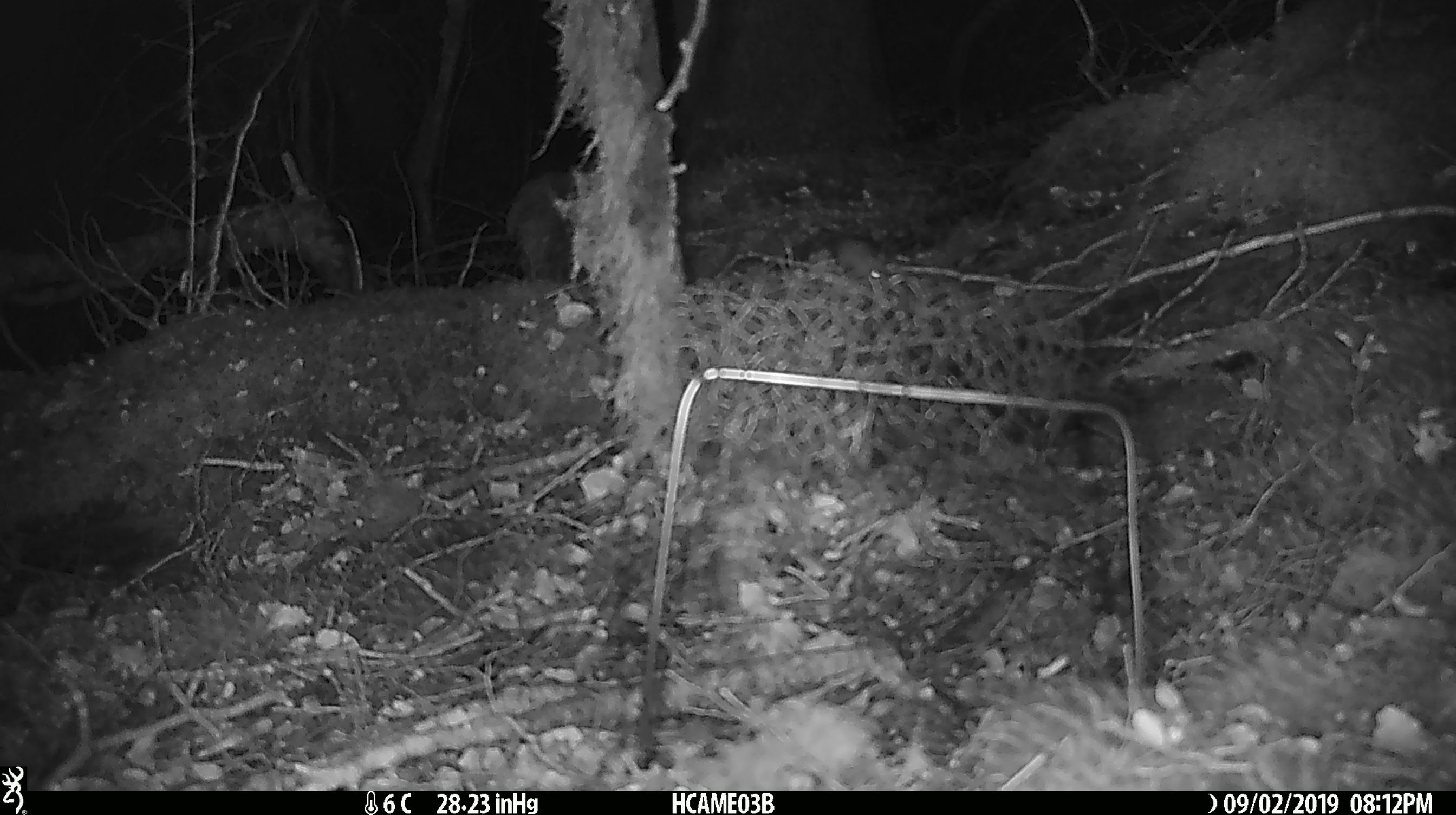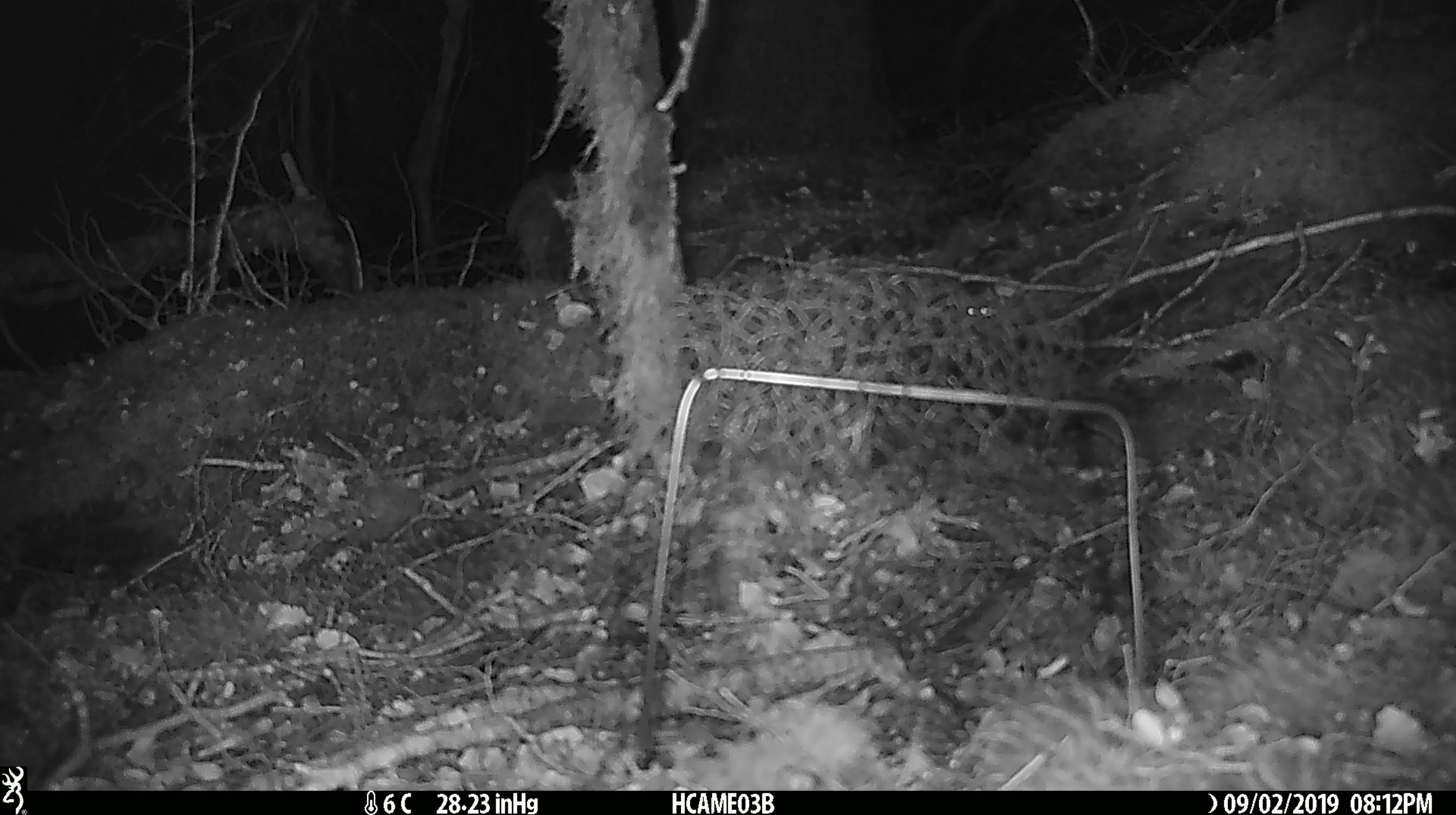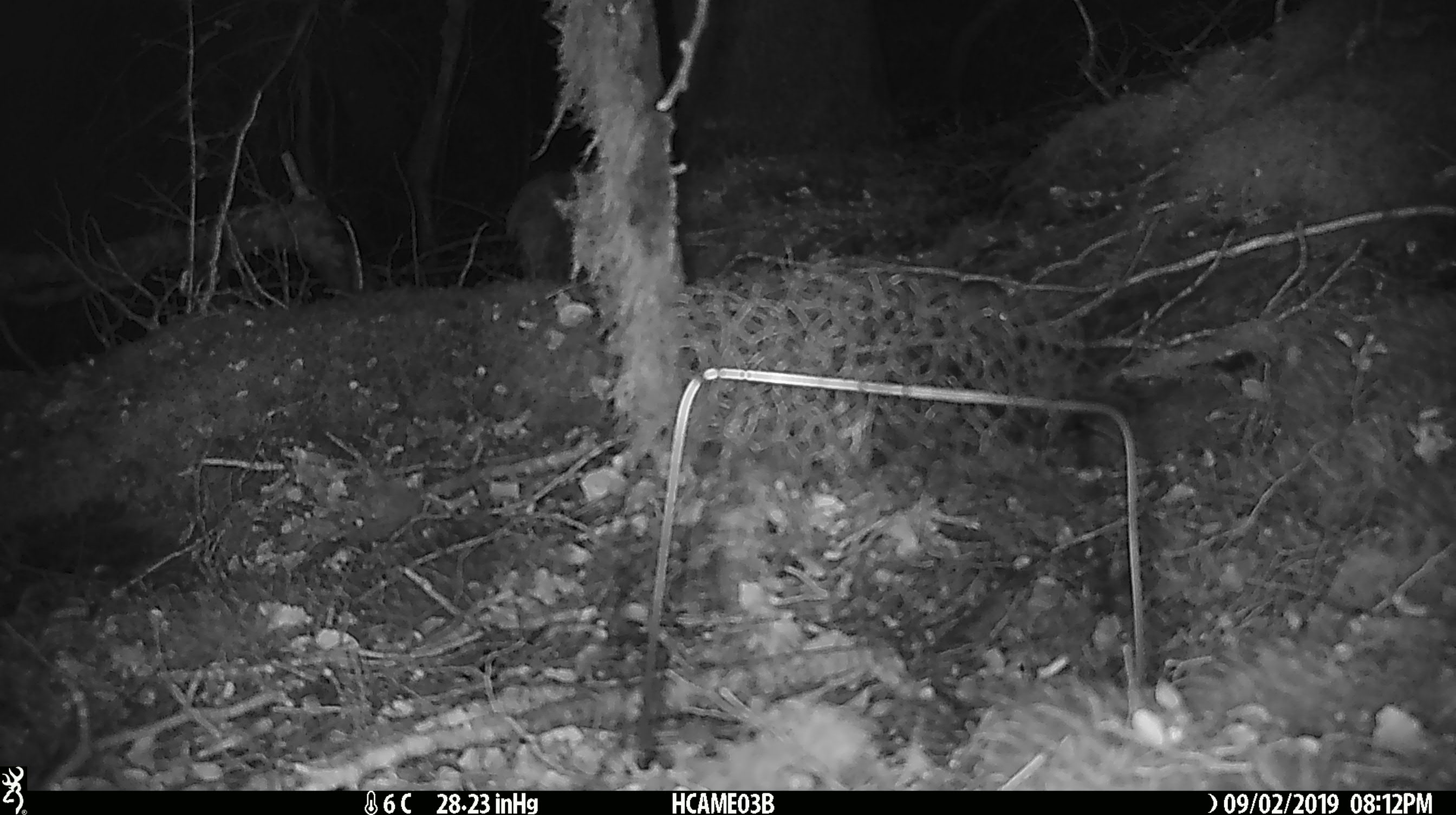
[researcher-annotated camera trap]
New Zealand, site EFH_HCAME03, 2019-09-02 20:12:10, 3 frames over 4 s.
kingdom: Animalia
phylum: Chordata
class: Mammalia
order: Rodentia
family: Muridae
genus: Mus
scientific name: Mus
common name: mouse